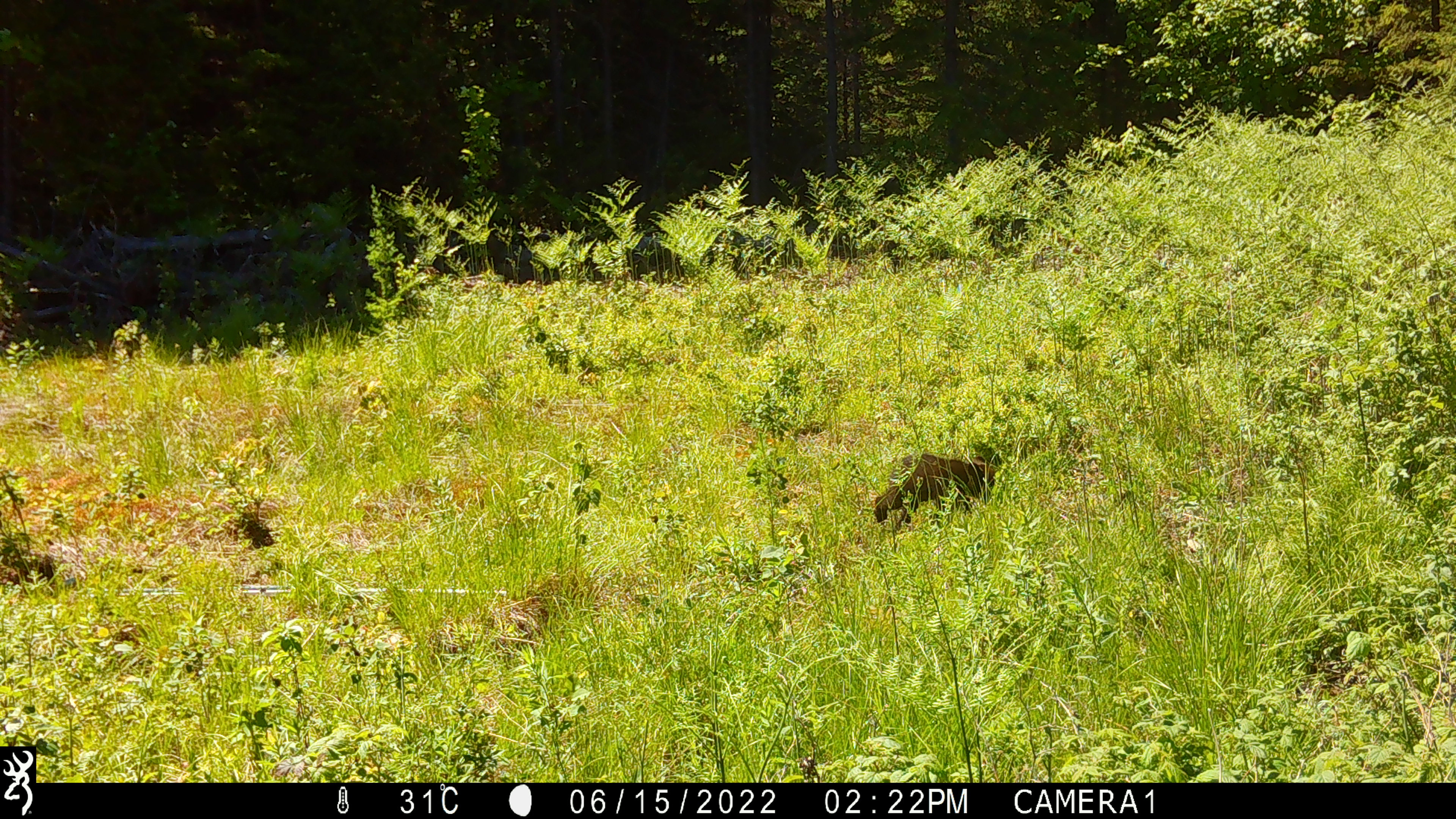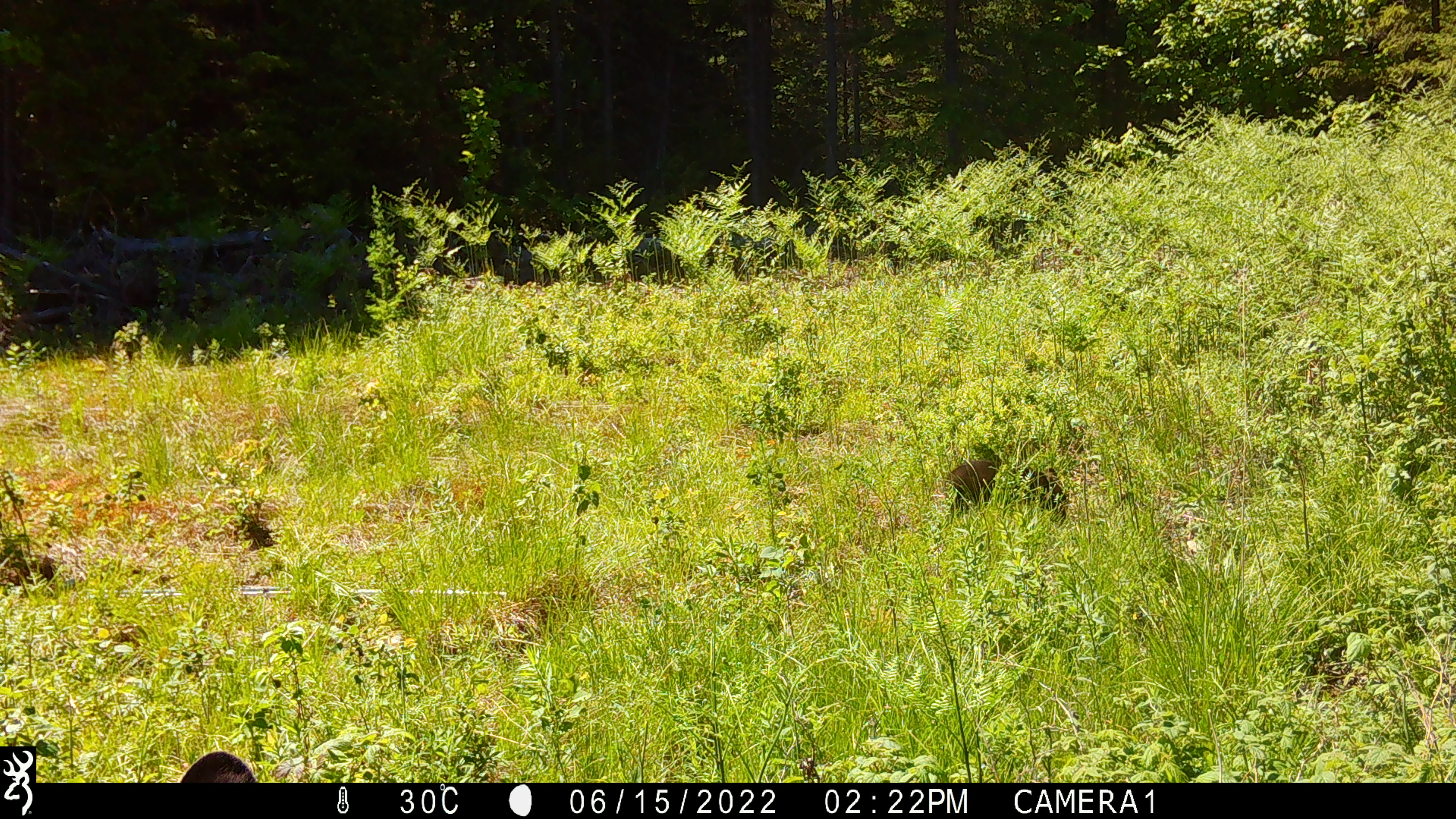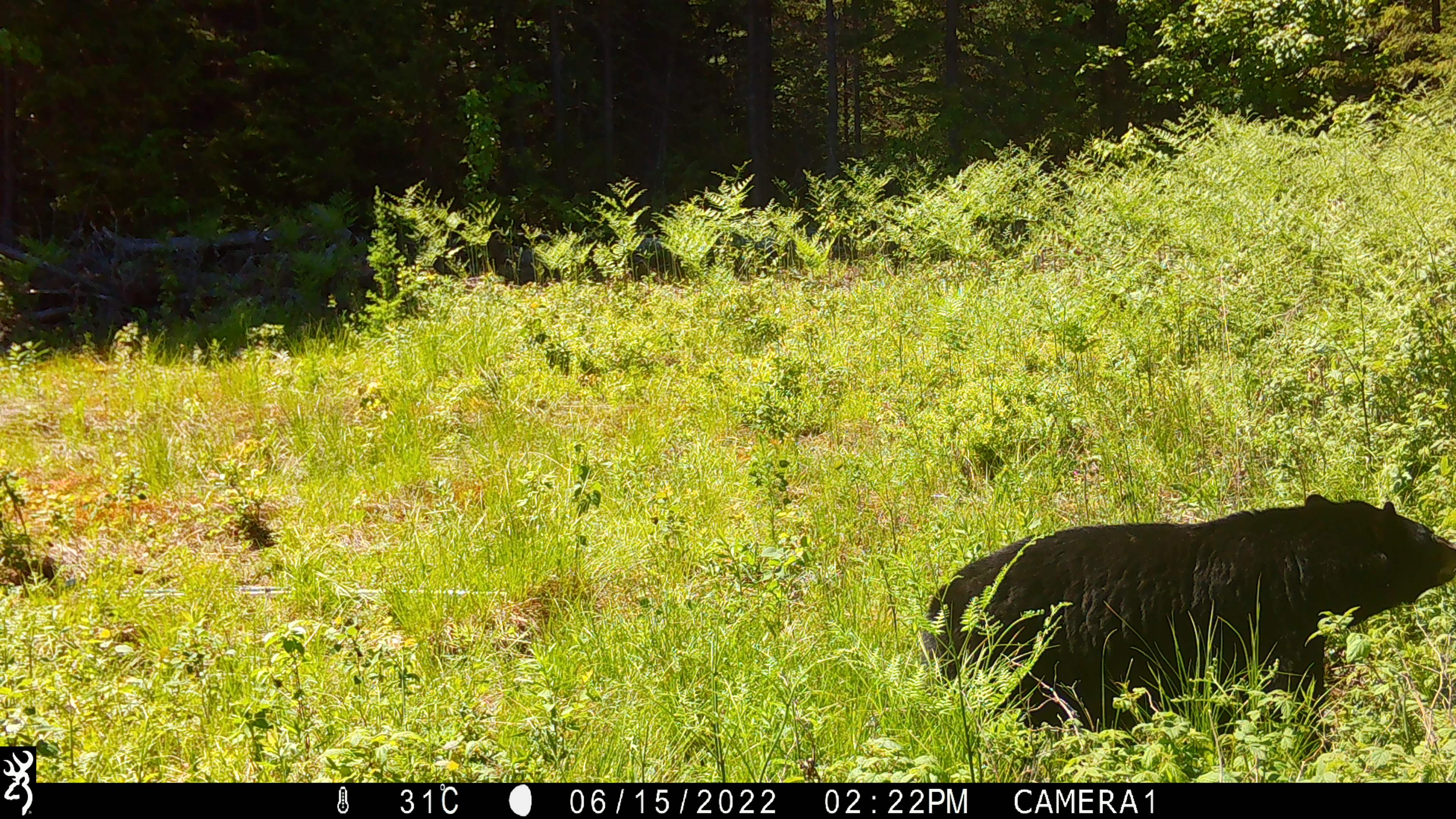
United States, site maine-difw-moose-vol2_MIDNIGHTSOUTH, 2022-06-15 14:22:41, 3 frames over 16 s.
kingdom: Animalia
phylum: Chordata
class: Mammalia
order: Carnivora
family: Ursidae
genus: Ursus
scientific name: Ursus americanus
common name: black bear